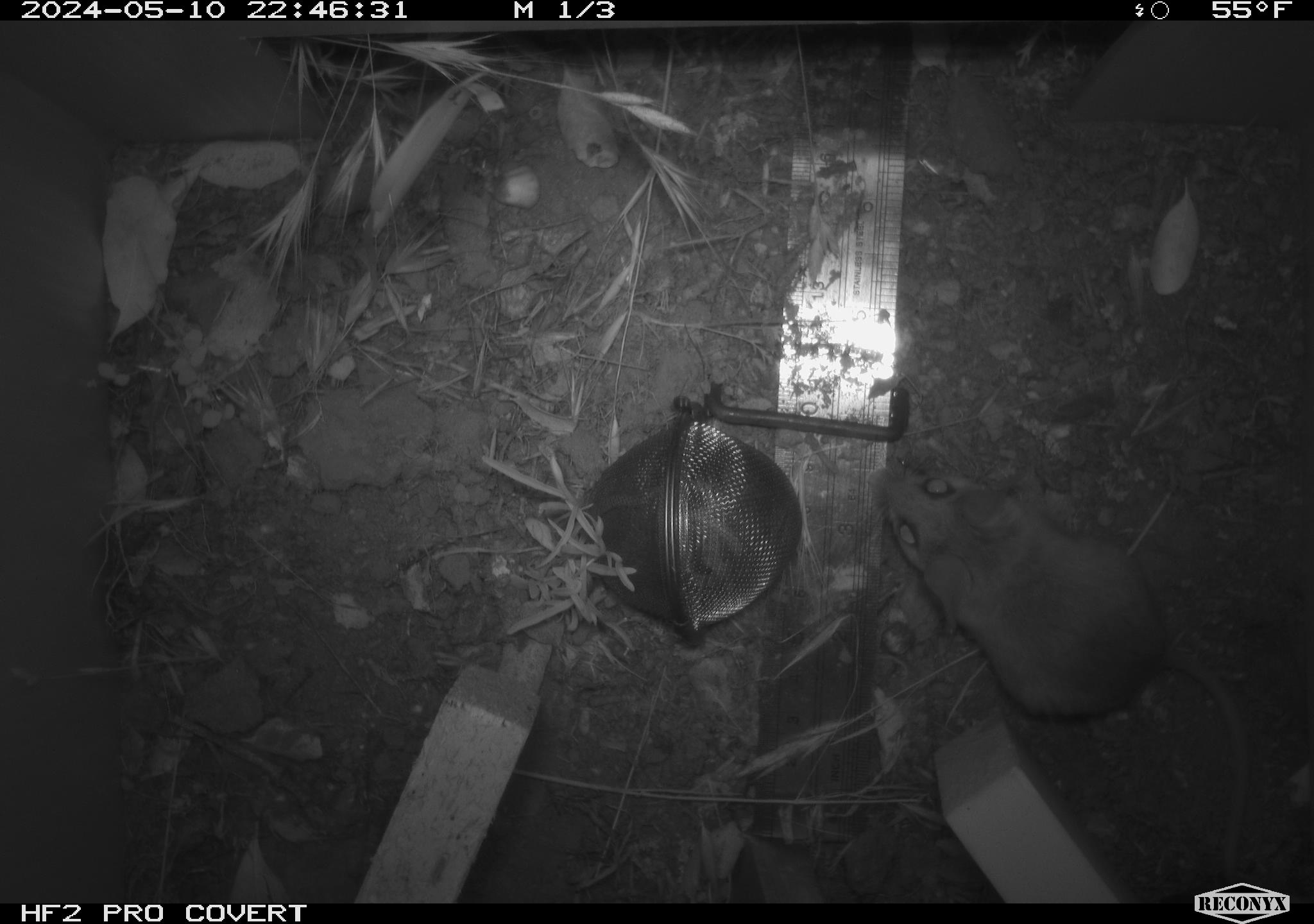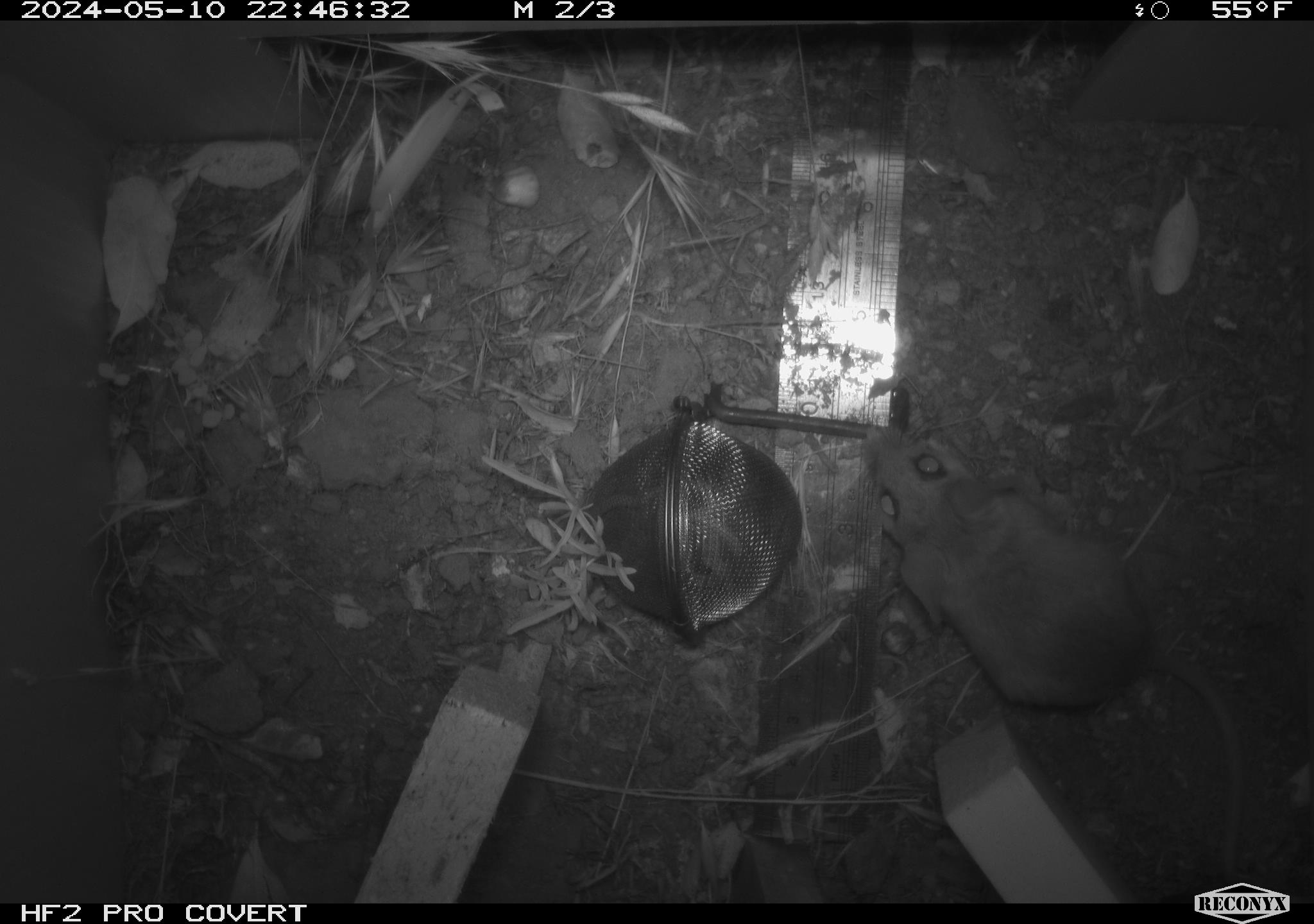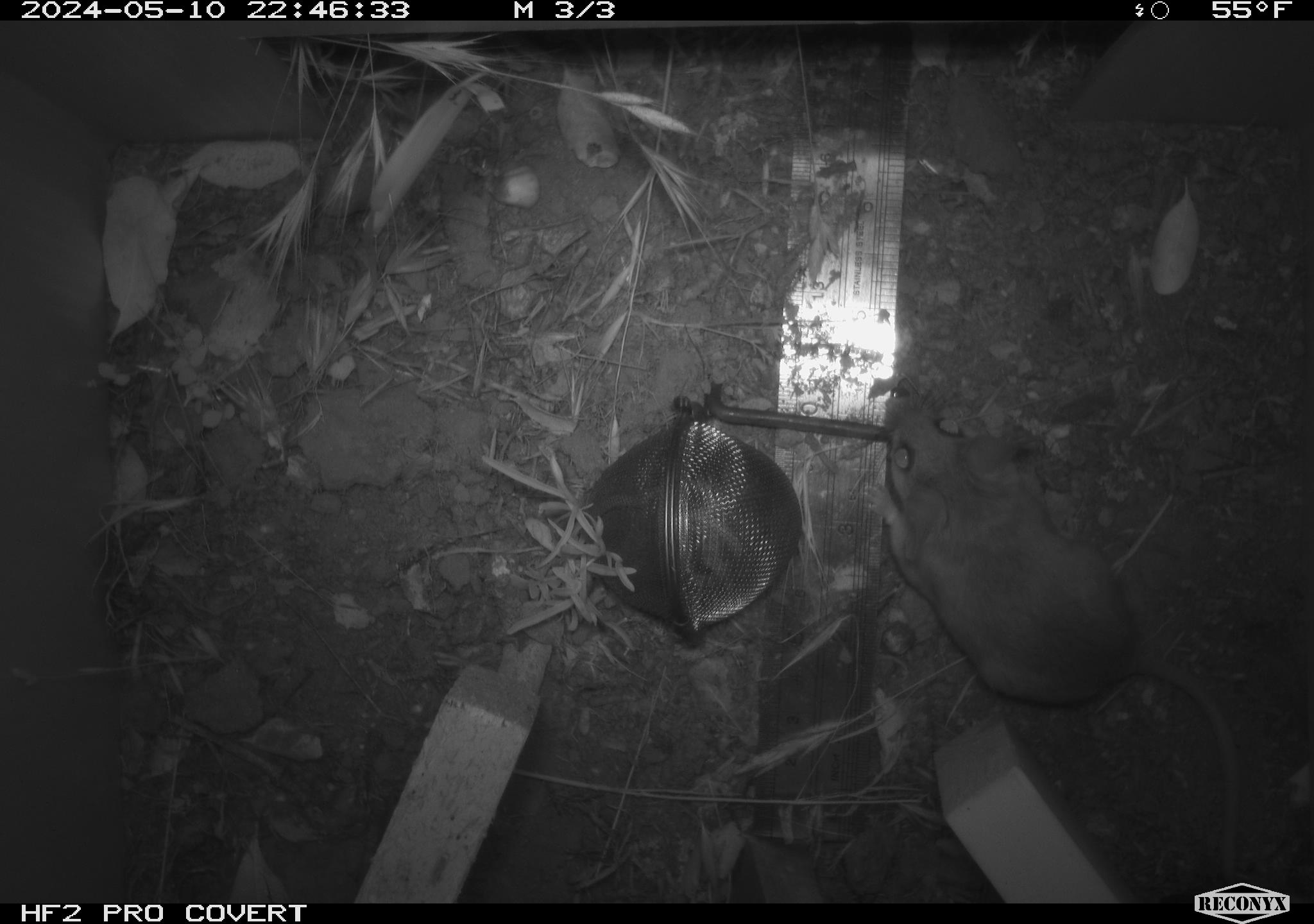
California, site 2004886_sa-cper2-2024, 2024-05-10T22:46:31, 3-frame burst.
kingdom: Animalia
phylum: Chordata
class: Mammalia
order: Rodentia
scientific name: Rodentia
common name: rodent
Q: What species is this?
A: Rodent (Rodentia).